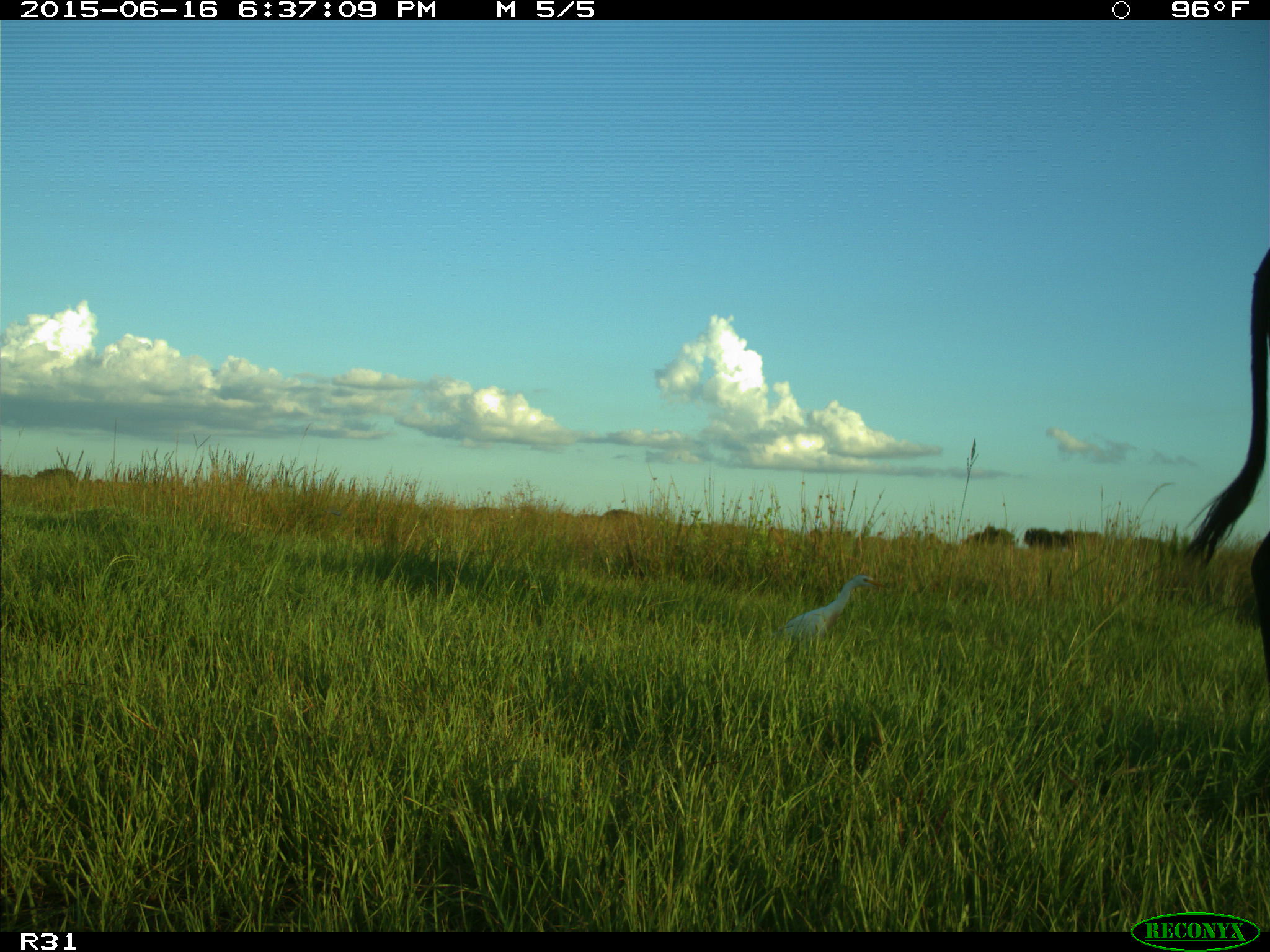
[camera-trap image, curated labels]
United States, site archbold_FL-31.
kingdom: Animalia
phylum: Chordata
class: Mammalia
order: Artiodactyla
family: Bovidae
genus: Bos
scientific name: Bos taurus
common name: domestic cow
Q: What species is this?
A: Bos taurus (domestic cow).